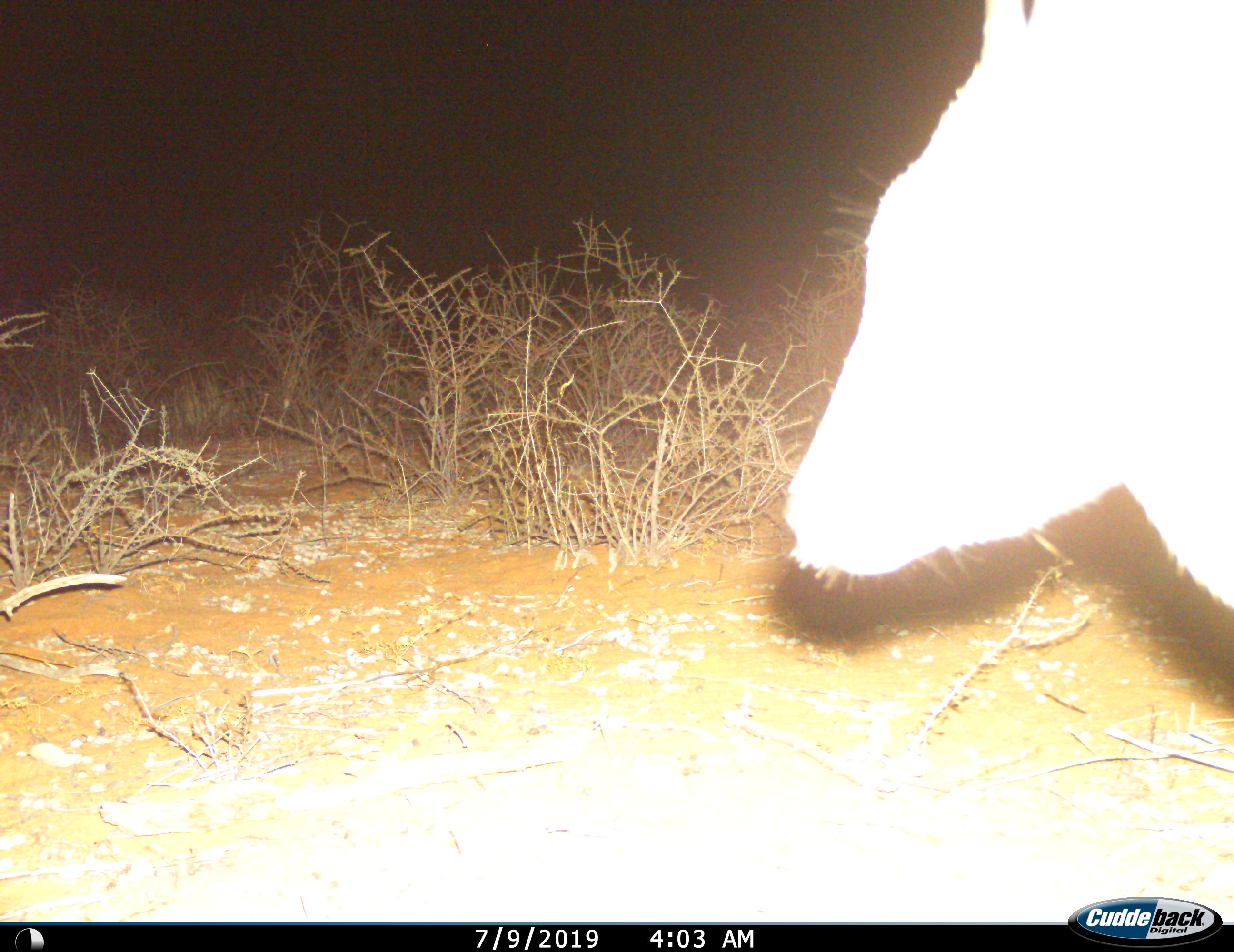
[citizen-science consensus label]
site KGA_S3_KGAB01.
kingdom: Animalia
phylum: Chordata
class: Mammalia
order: Artiodactyla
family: Bovidae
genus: Sylvicapra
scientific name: Sylvicapra grimmia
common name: common duiker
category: duikercommongrey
Duikercommongrey (common duiker) (Sylvicapra grimmia), count 1. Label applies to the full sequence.